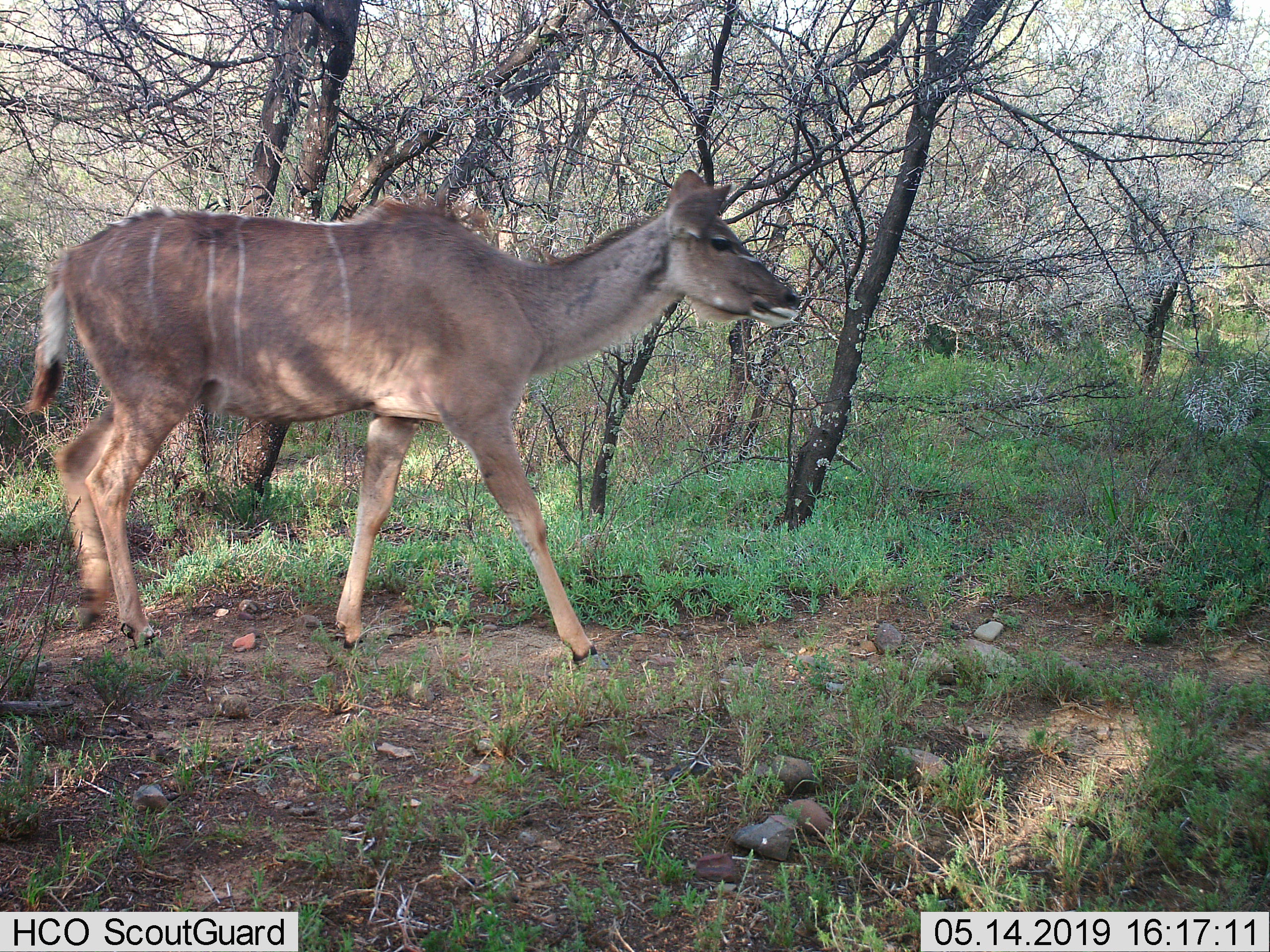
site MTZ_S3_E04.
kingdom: Animalia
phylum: Chordata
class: Mammalia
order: Artiodactyla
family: Bovidae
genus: Tragelaphus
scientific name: Tragelaphus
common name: kudu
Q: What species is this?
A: Kudu (Tragelaphus).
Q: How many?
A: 1.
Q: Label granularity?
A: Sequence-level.